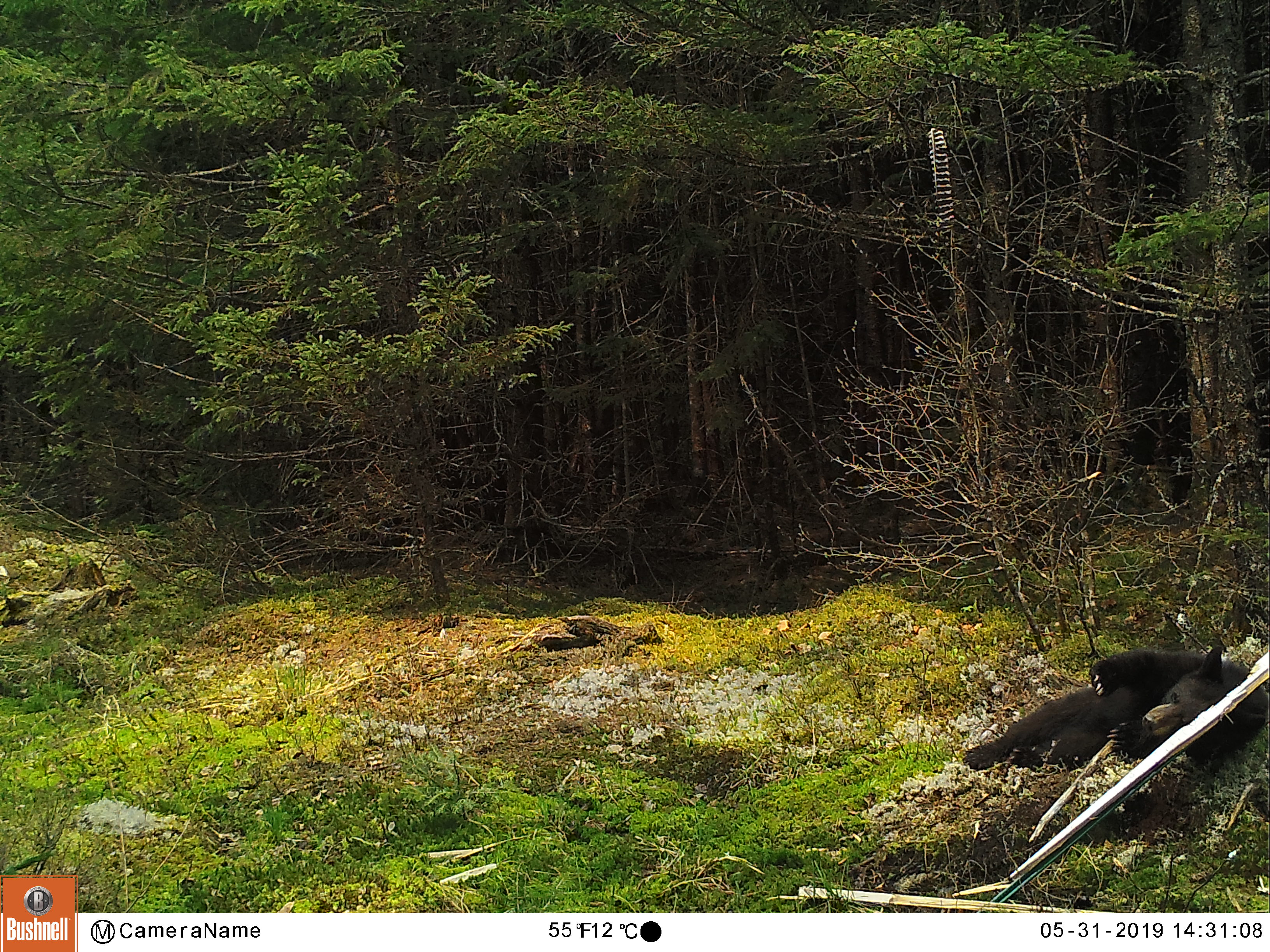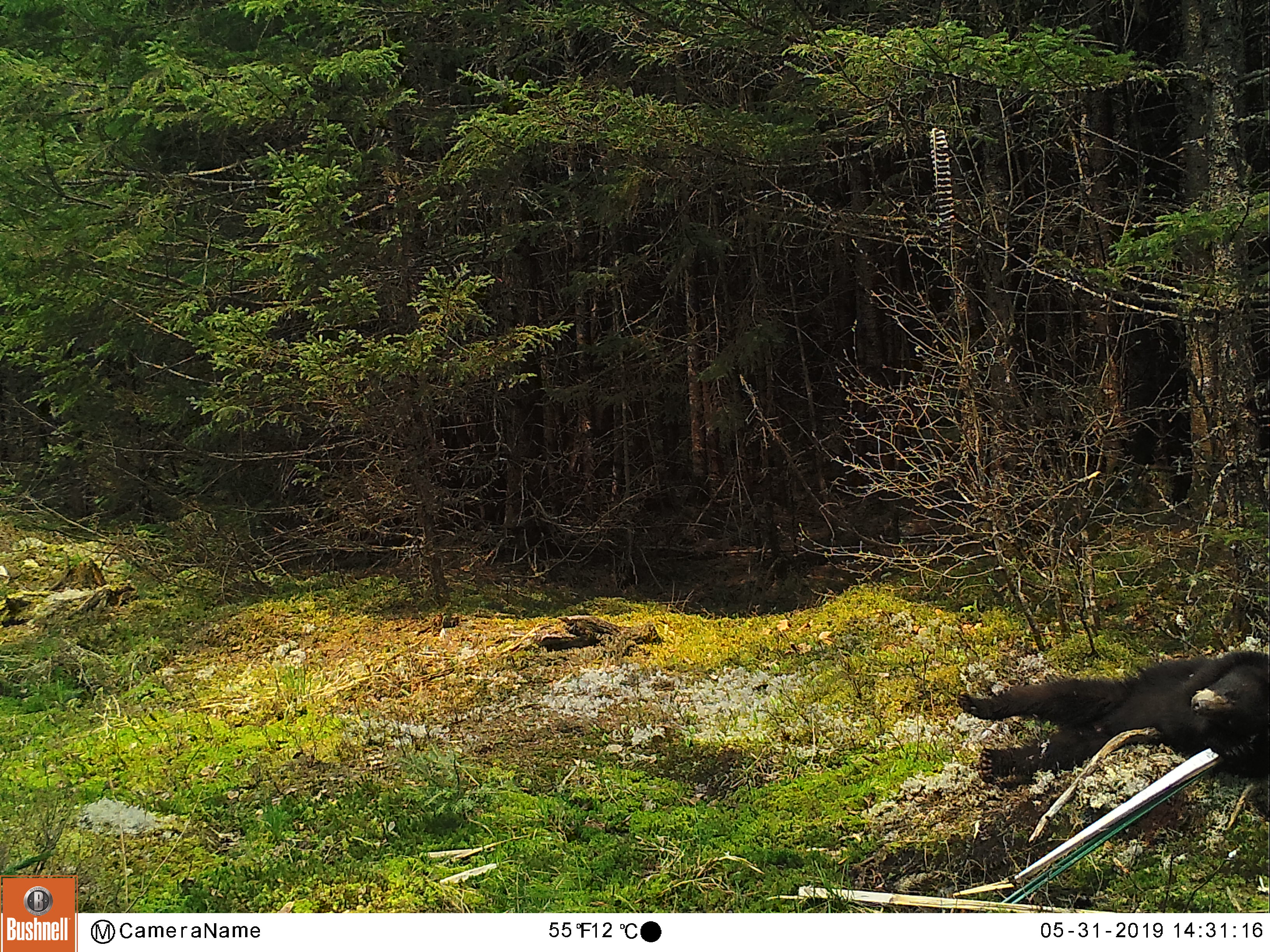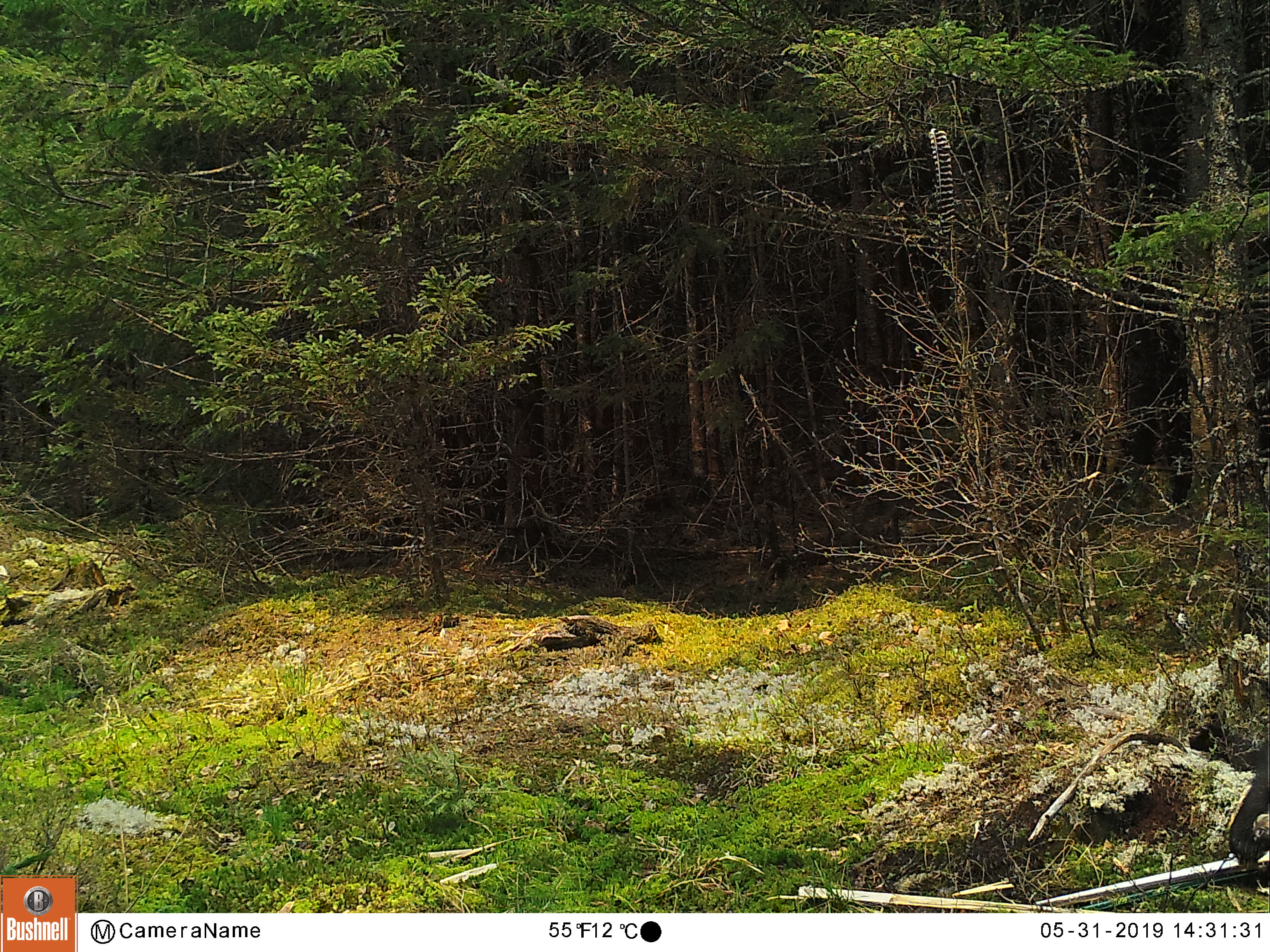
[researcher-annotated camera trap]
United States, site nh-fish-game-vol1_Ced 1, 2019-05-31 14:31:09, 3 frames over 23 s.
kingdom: Animalia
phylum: Chordata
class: Mammalia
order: Carnivora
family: Ursidae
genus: Ursus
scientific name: Ursus americanus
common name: black bear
Black bear (Ursus americanus).